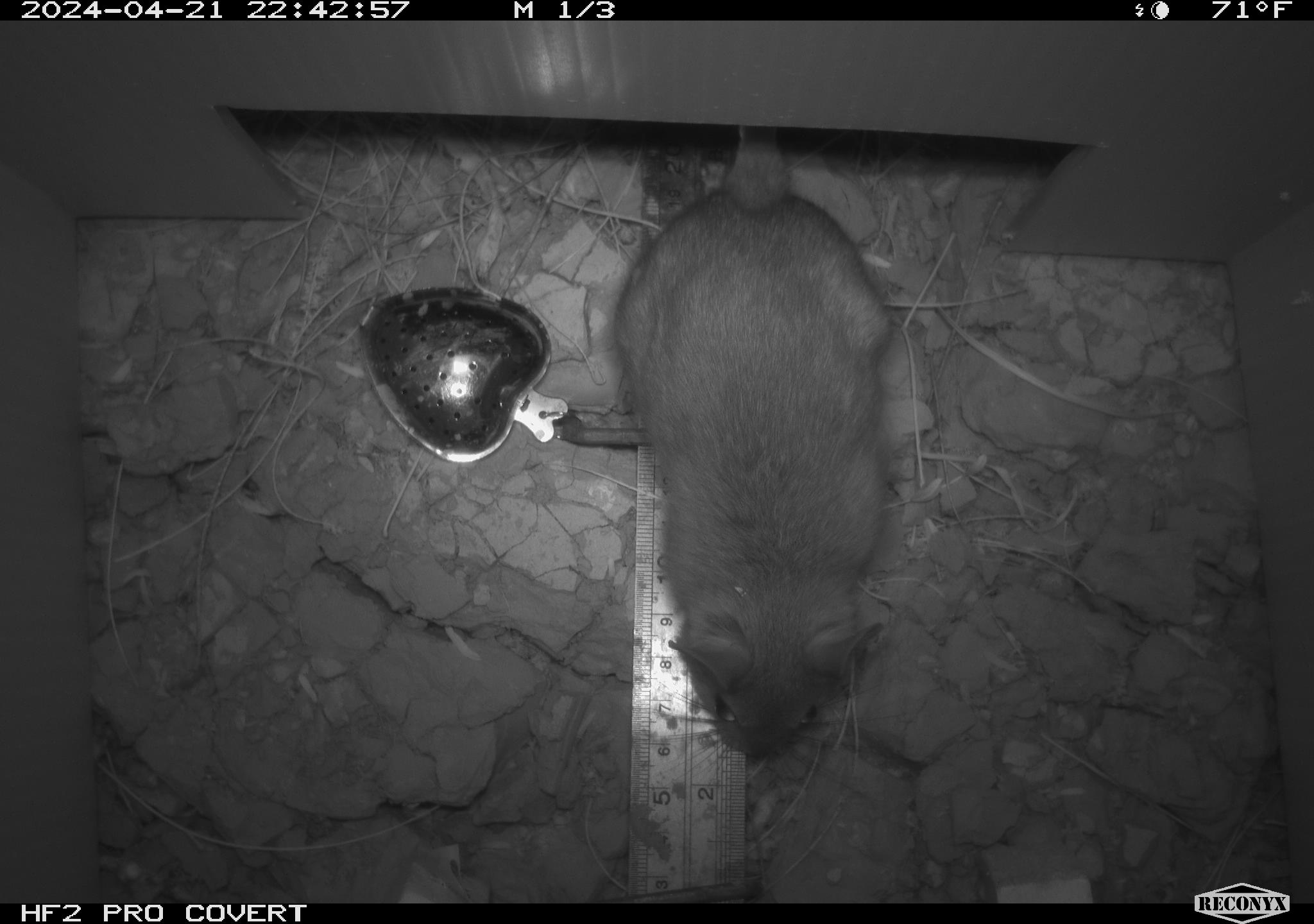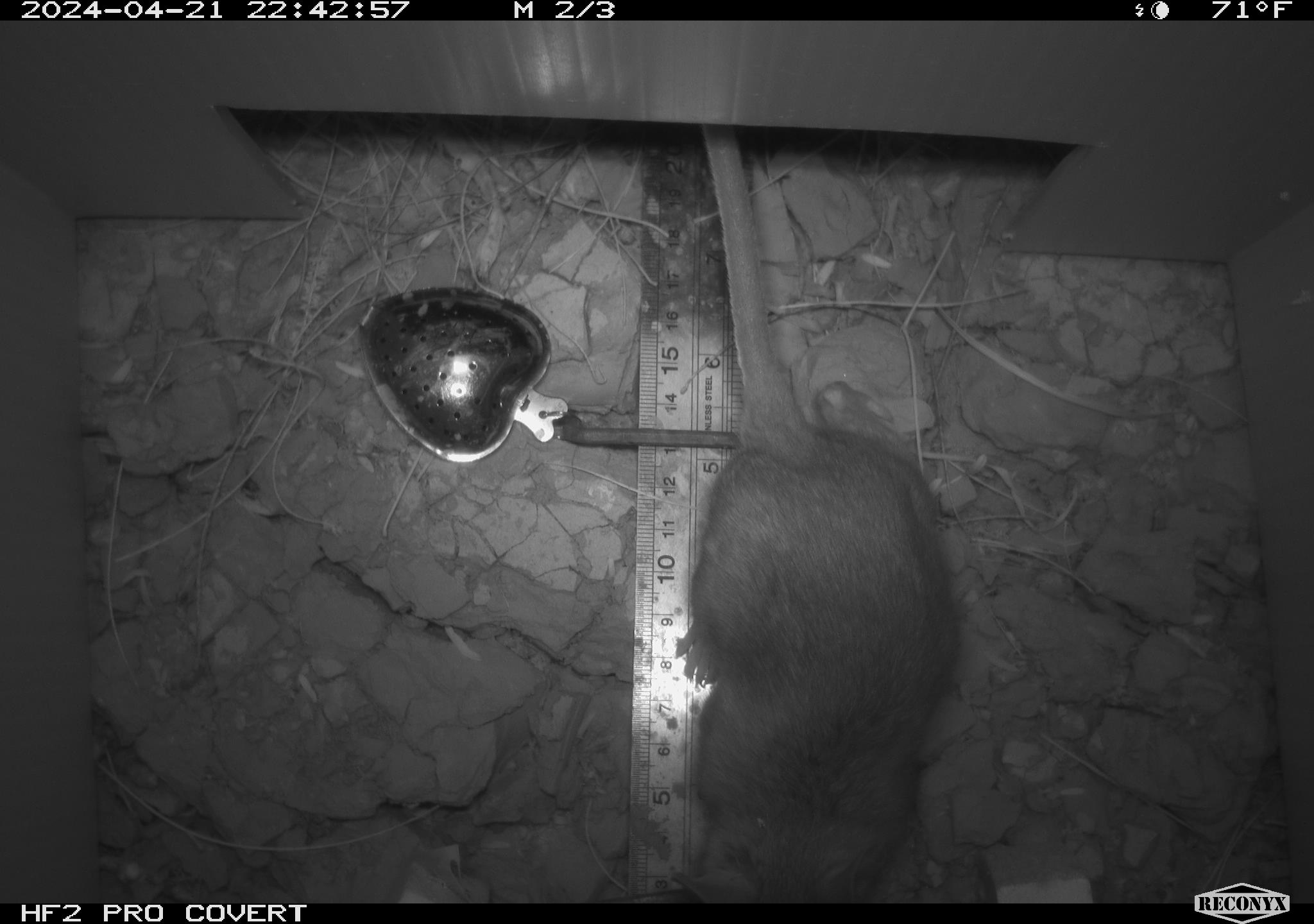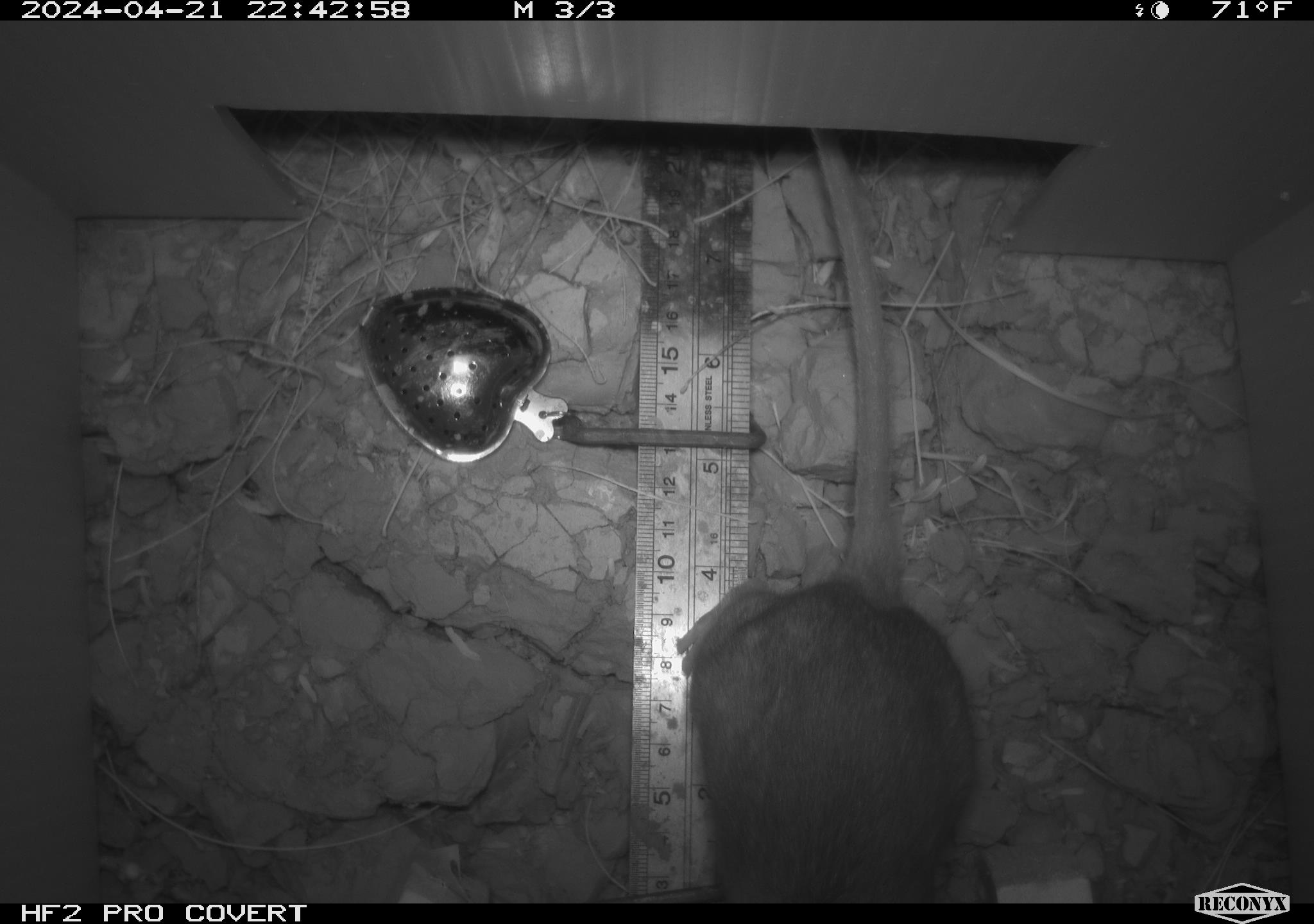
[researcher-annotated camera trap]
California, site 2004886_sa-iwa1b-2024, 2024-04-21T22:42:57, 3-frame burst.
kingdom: Animalia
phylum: Chordata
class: Mammalia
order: Rodentia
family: Cricetidae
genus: Neotoma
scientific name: Neotoma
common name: pack rat or woodrat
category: neotoma species